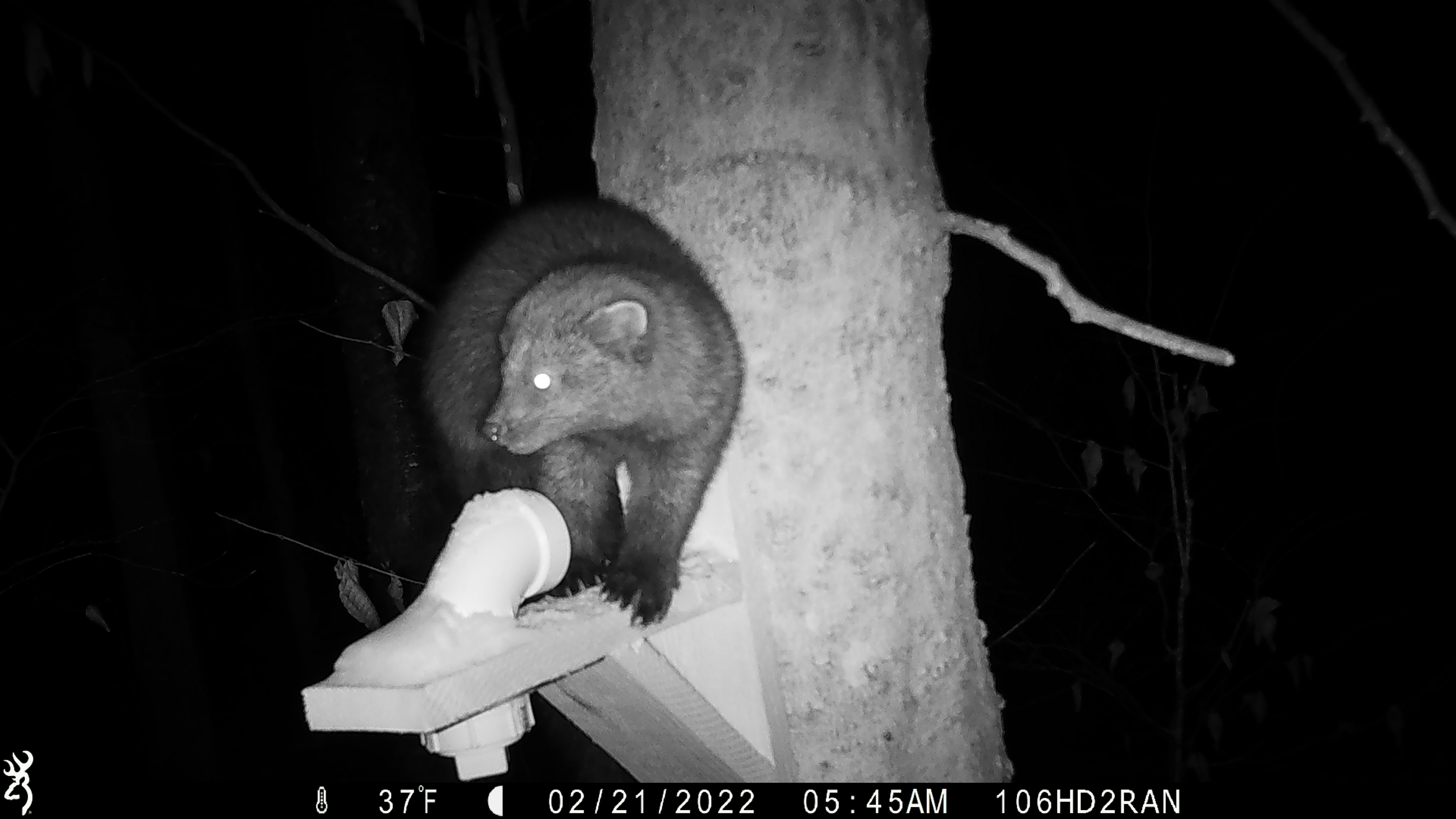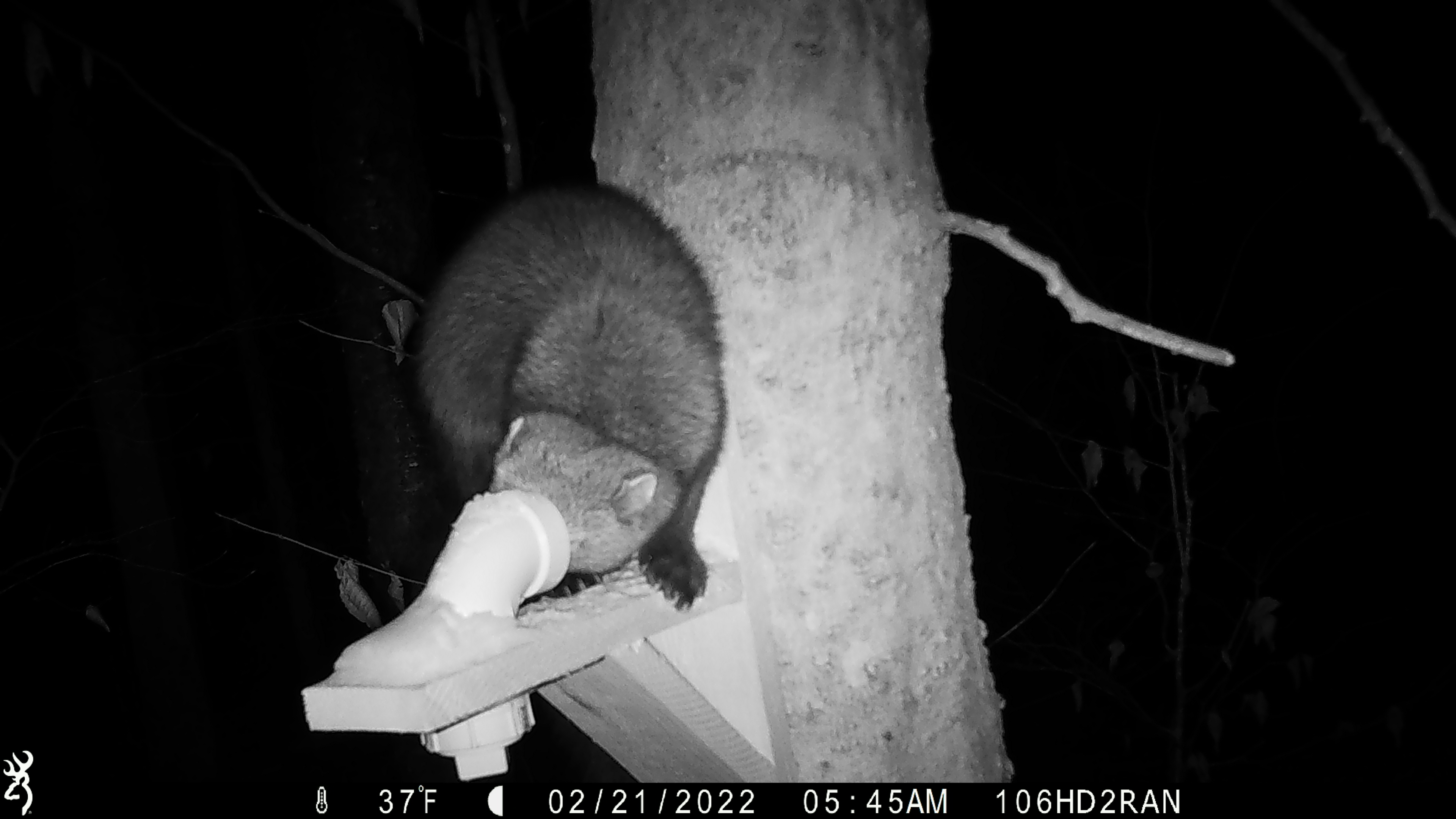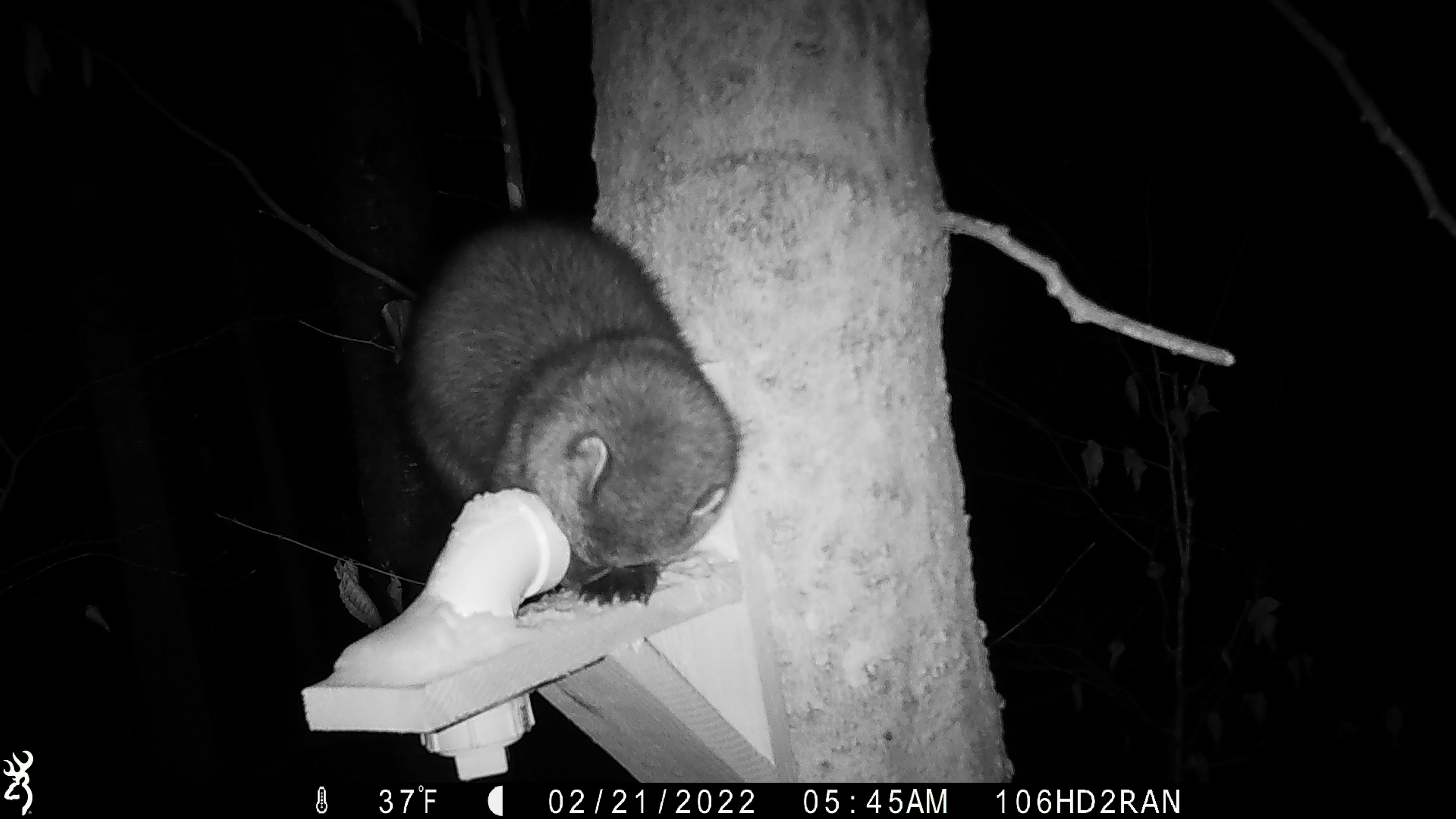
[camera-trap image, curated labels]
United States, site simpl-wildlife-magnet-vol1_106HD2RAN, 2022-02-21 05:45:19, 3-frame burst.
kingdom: Animalia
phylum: Chordata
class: Mammalia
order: Carnivora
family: Mustelidae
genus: Pekania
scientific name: Pekania pennanti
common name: fisher